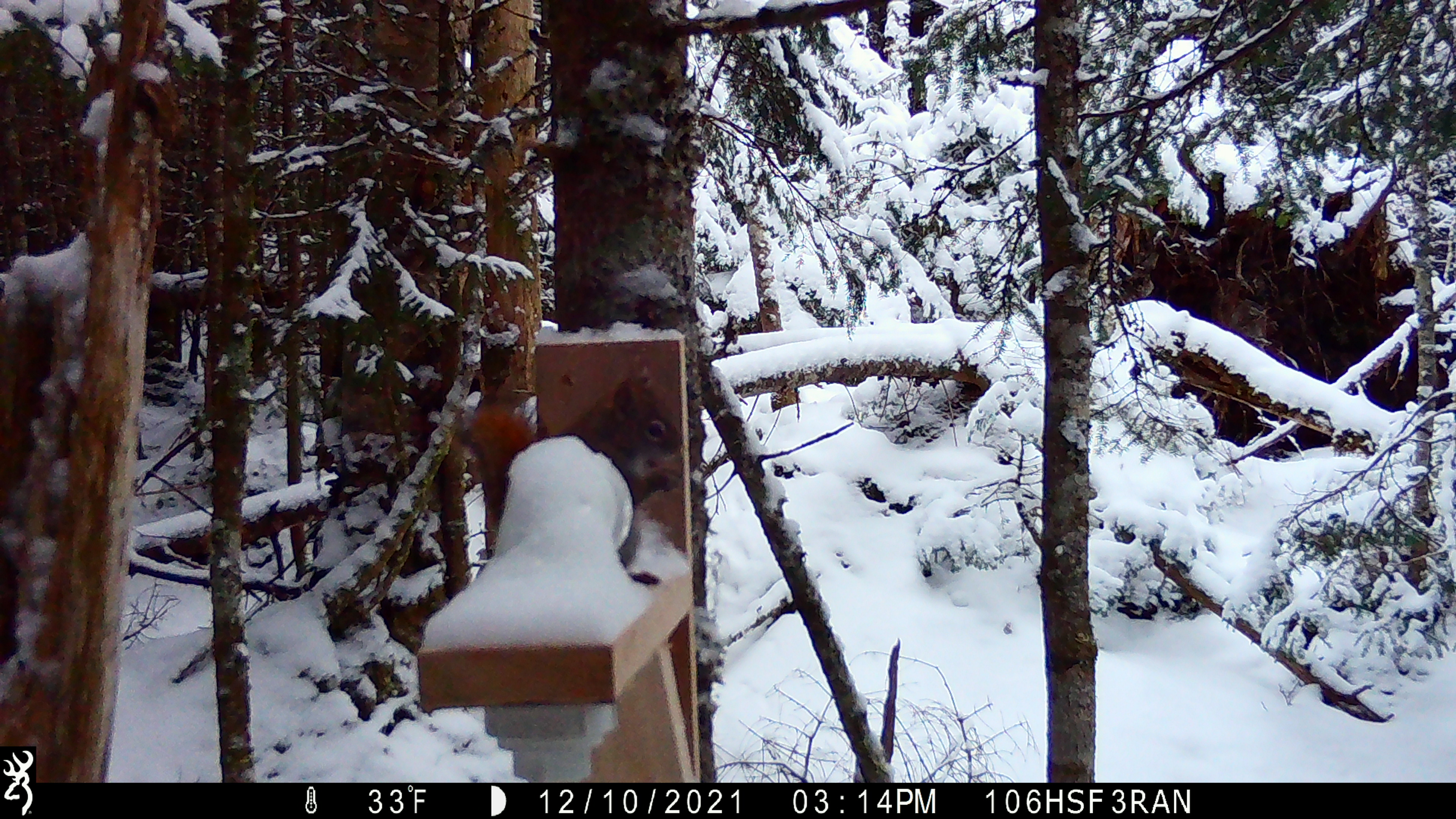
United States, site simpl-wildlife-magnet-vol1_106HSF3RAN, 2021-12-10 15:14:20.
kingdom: Animalia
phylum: Chordata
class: Mammalia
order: Rodentia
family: Sciuridae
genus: Tamiasciurus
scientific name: Tamiasciurus hudsonicus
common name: red squirrel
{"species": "red squirrel (Tamiasciurus hudsonicus)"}